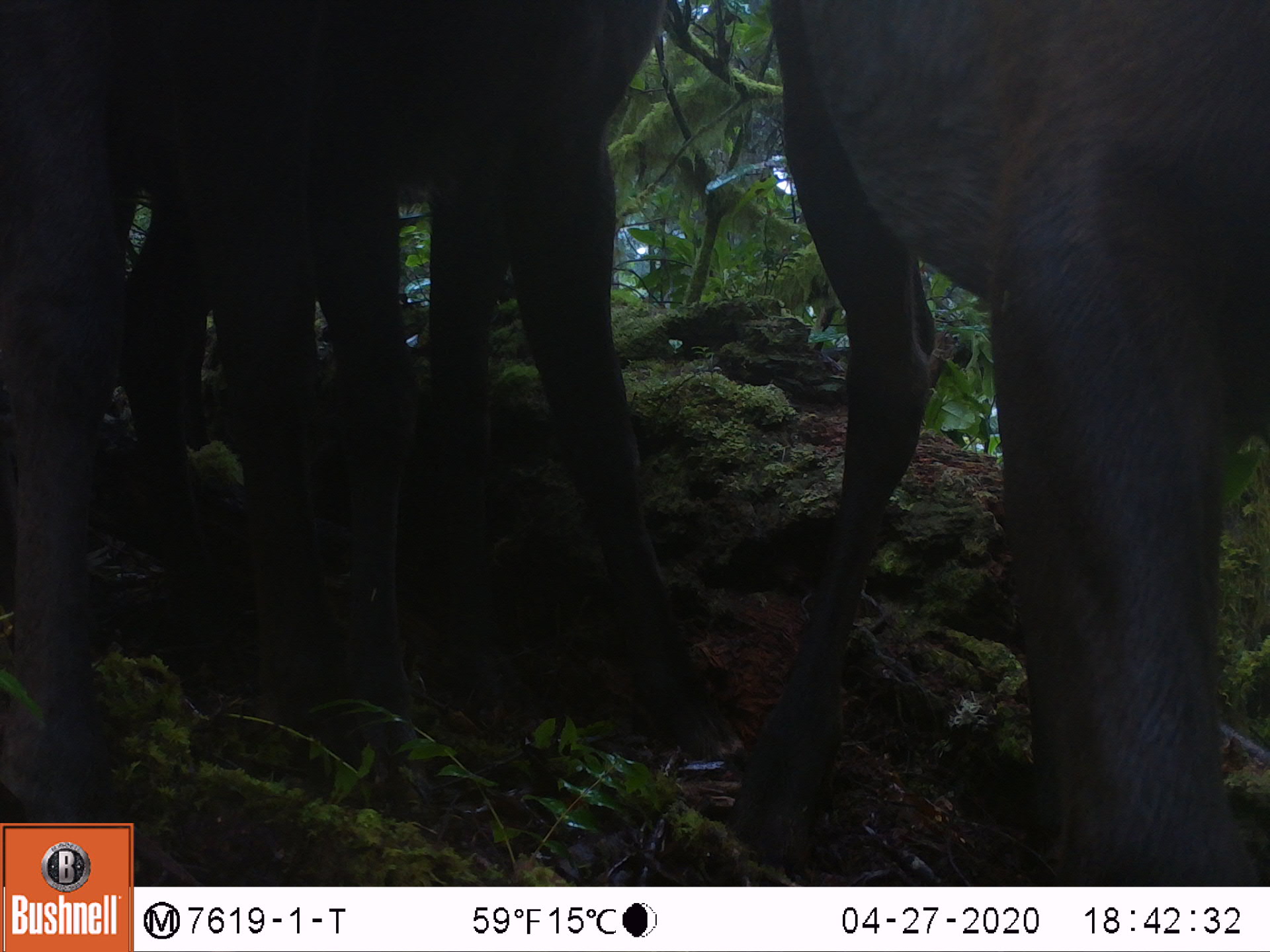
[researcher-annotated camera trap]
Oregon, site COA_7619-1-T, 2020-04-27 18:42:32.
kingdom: Animalia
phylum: Chordata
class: Mammalia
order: Artiodactyla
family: Cervidae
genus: Cervus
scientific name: Cervus canadensis roosevelti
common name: roosevelt elk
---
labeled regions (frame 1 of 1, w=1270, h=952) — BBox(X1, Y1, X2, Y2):
roosevelt elk: BBox(759, 9, 1266, 869)